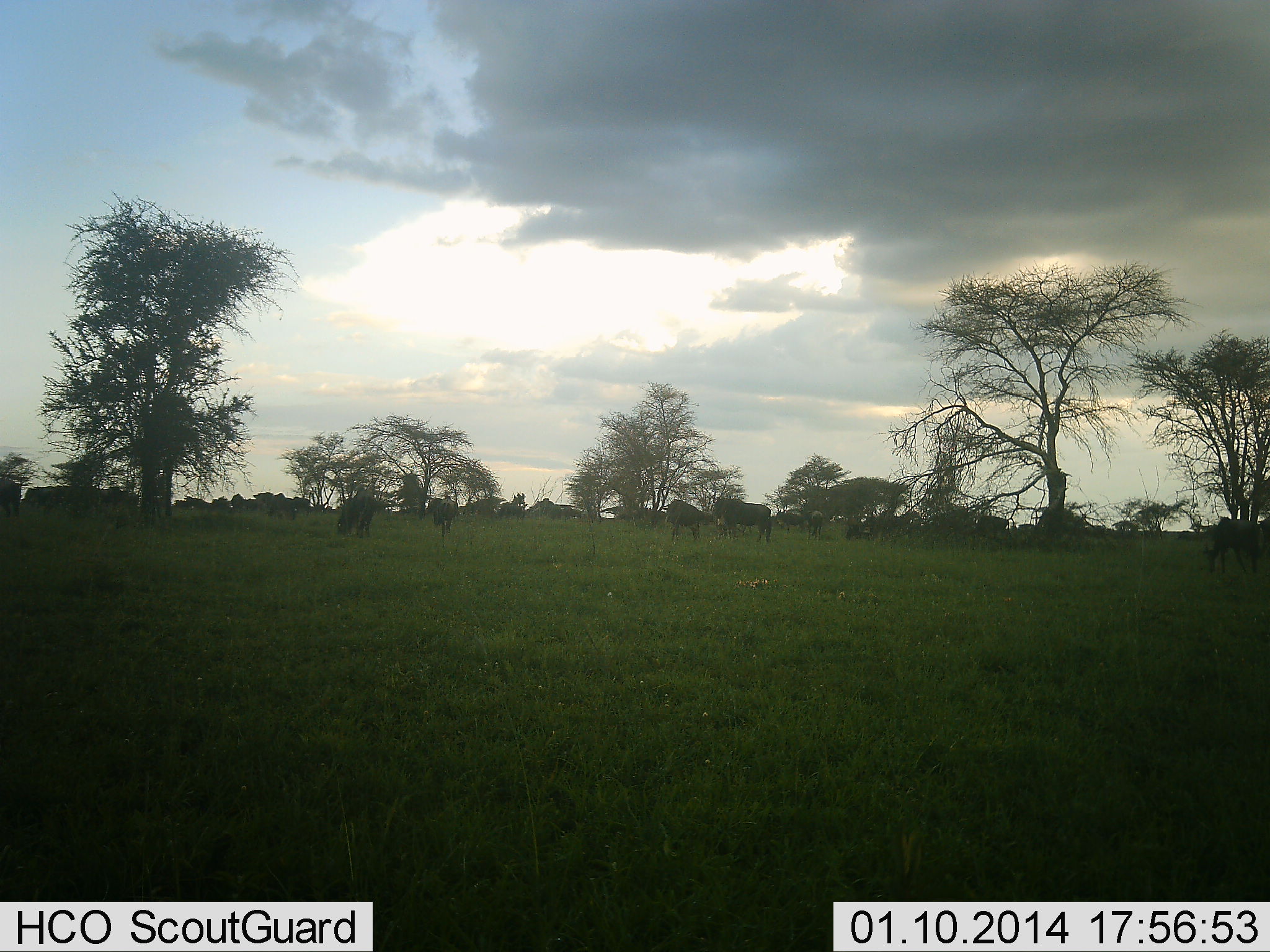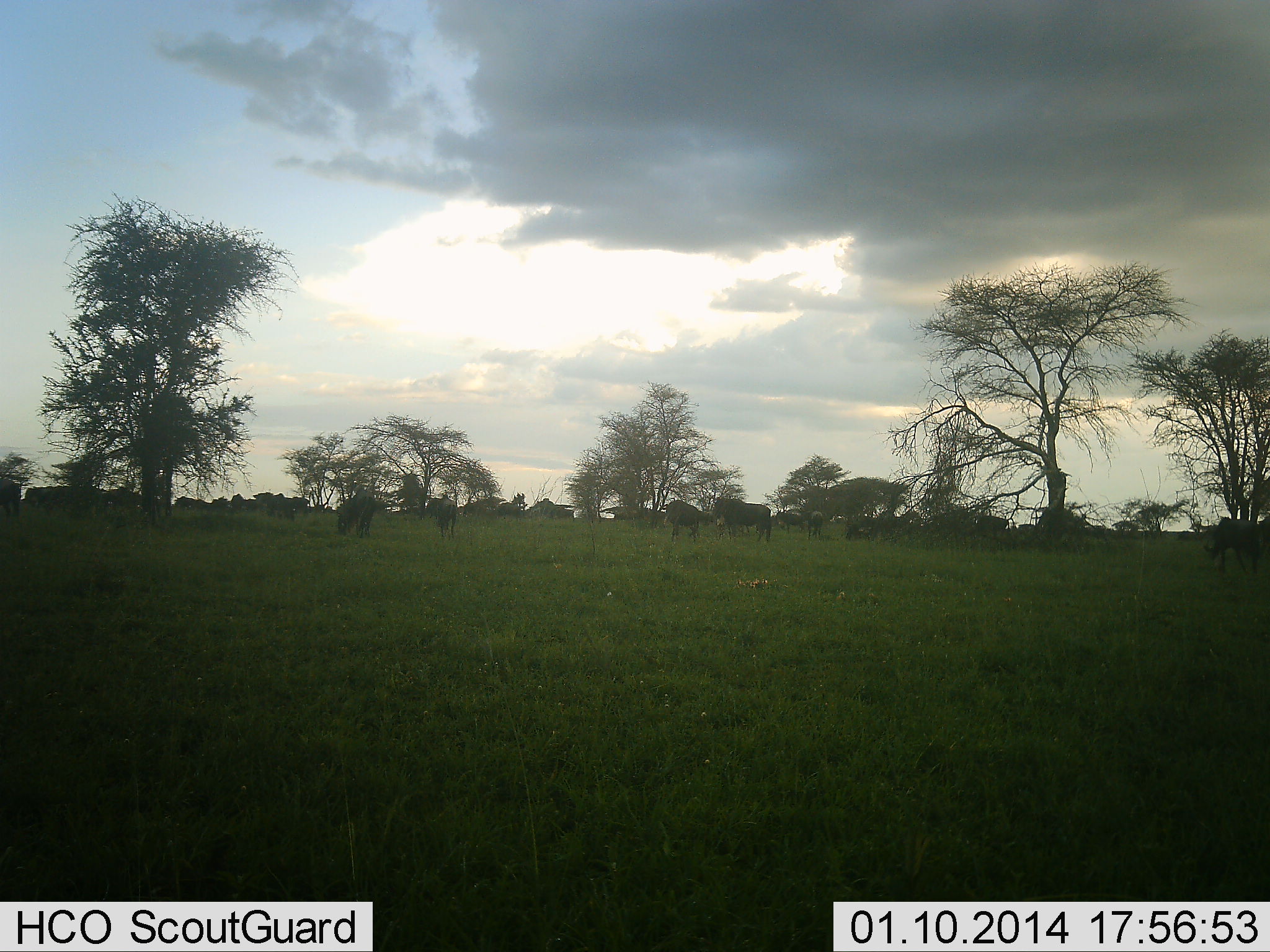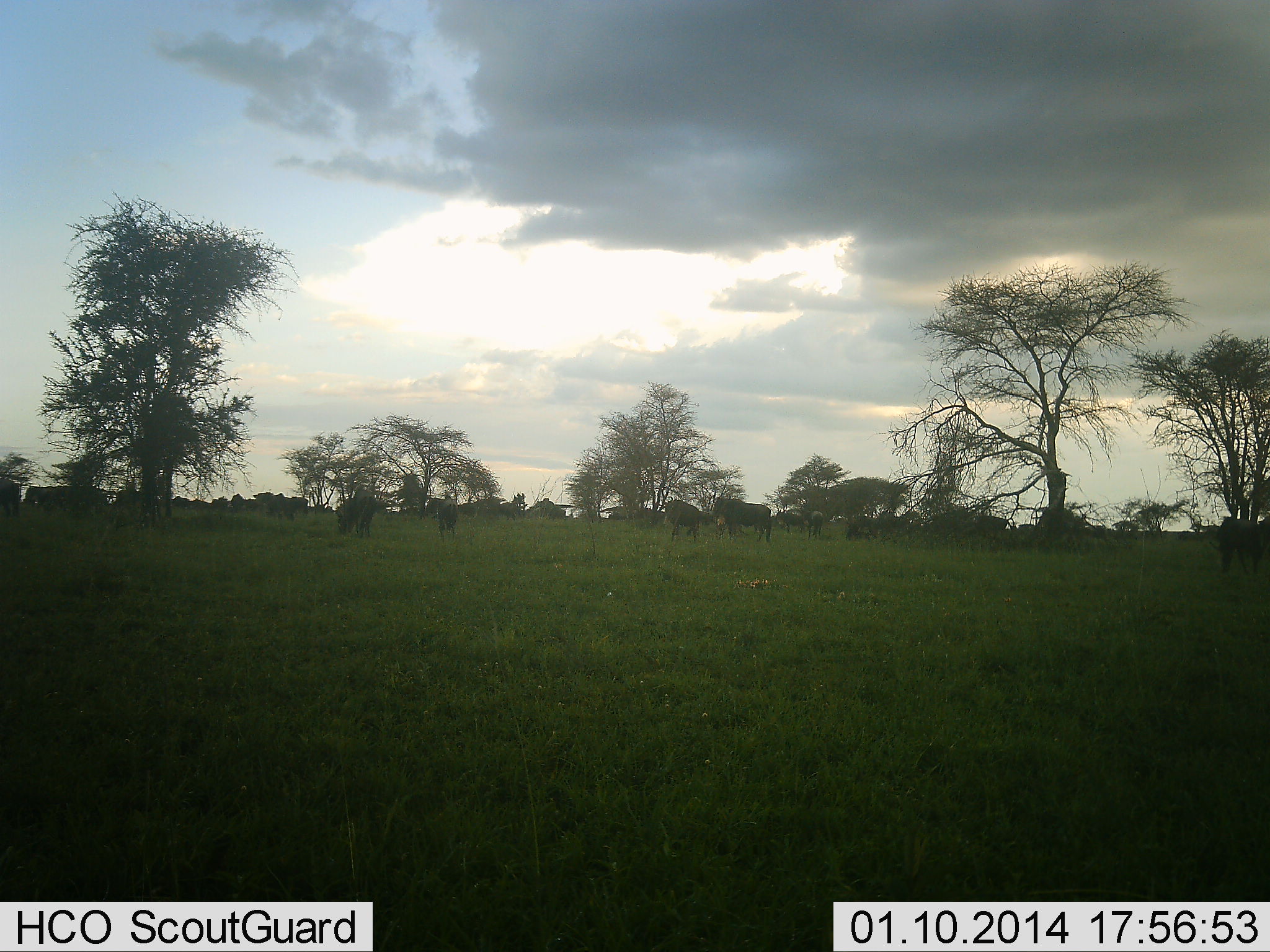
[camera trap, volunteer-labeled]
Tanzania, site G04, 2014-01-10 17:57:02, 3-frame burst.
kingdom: Animalia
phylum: Chordata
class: Mammalia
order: Artiodactyla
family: Bovidae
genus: Connochaetes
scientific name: Connochaetes taurinus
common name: blue wildebeest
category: wildebeest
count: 11-50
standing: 73%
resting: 0%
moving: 45%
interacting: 9%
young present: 0%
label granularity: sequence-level